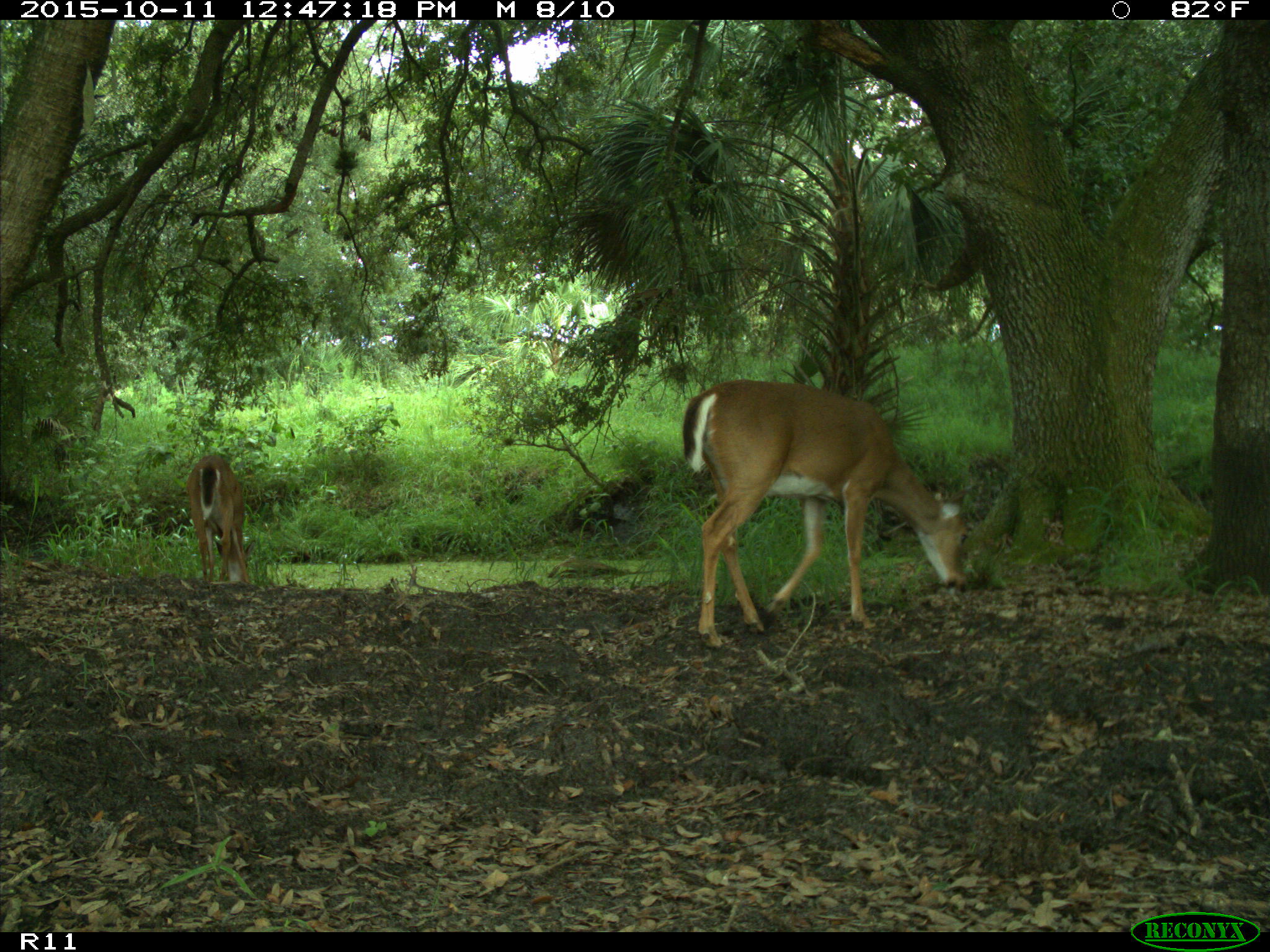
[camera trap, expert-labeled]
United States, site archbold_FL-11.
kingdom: Animalia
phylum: Chordata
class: Mammalia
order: Artiodactyla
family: Cervidae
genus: Odocoileus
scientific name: Odocoileus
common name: deer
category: unidentified deer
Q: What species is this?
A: Unidentified deer (deer) (Odocoileus).